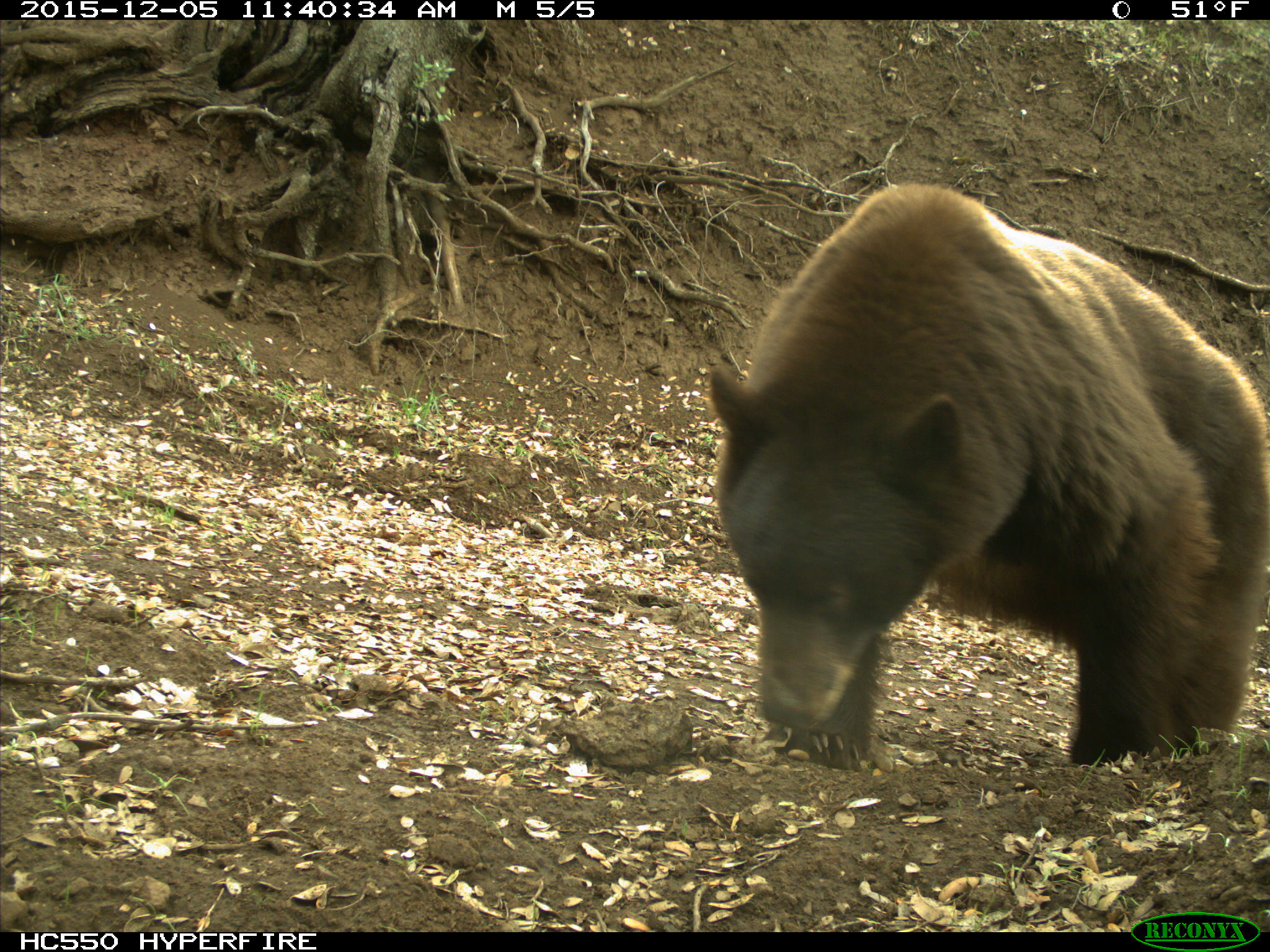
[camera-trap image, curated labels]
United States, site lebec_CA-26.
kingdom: Animalia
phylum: Chordata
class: Mammalia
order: Carnivora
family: Ursidae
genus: Ursus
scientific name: Ursus americanus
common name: american black bear